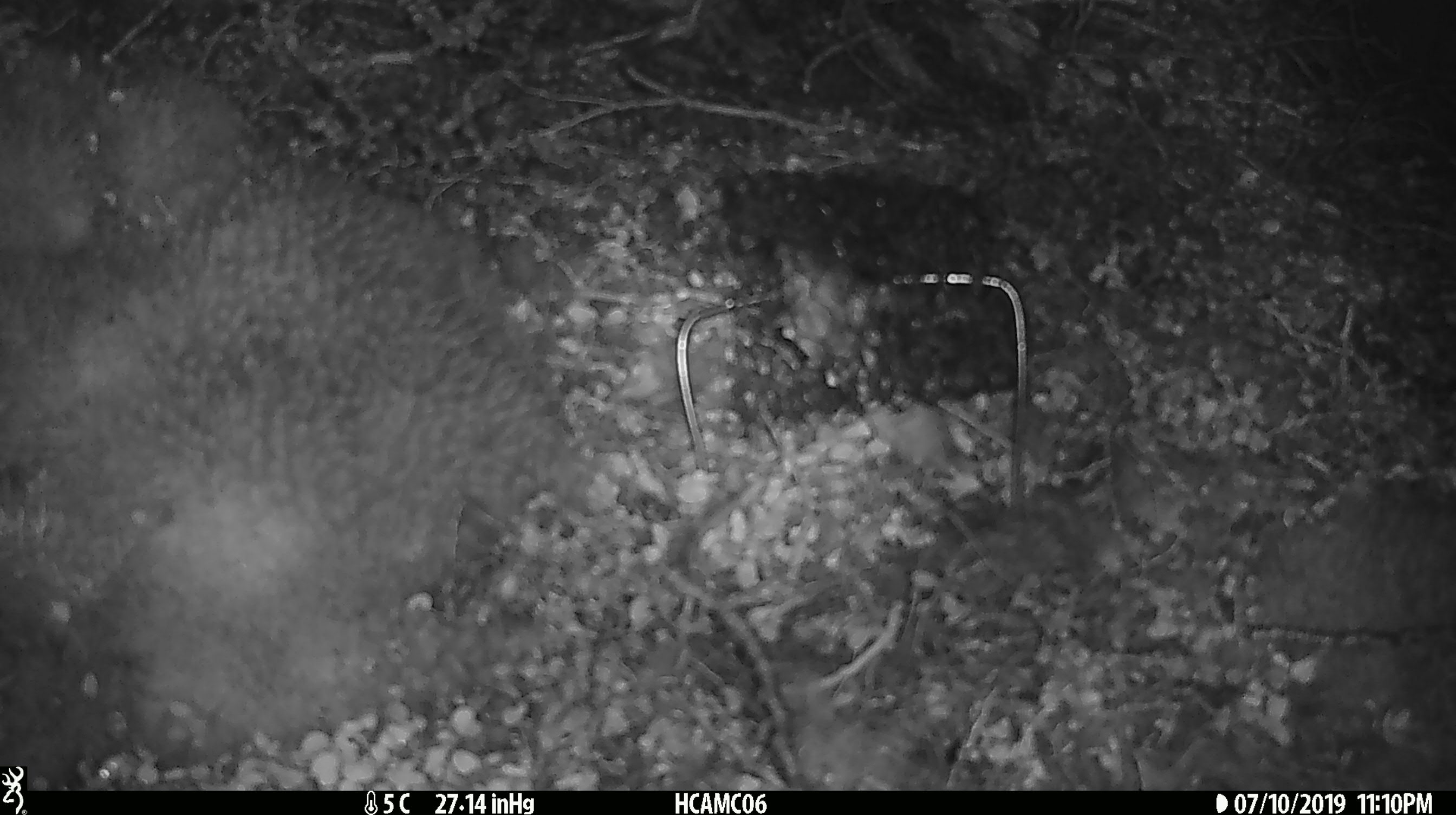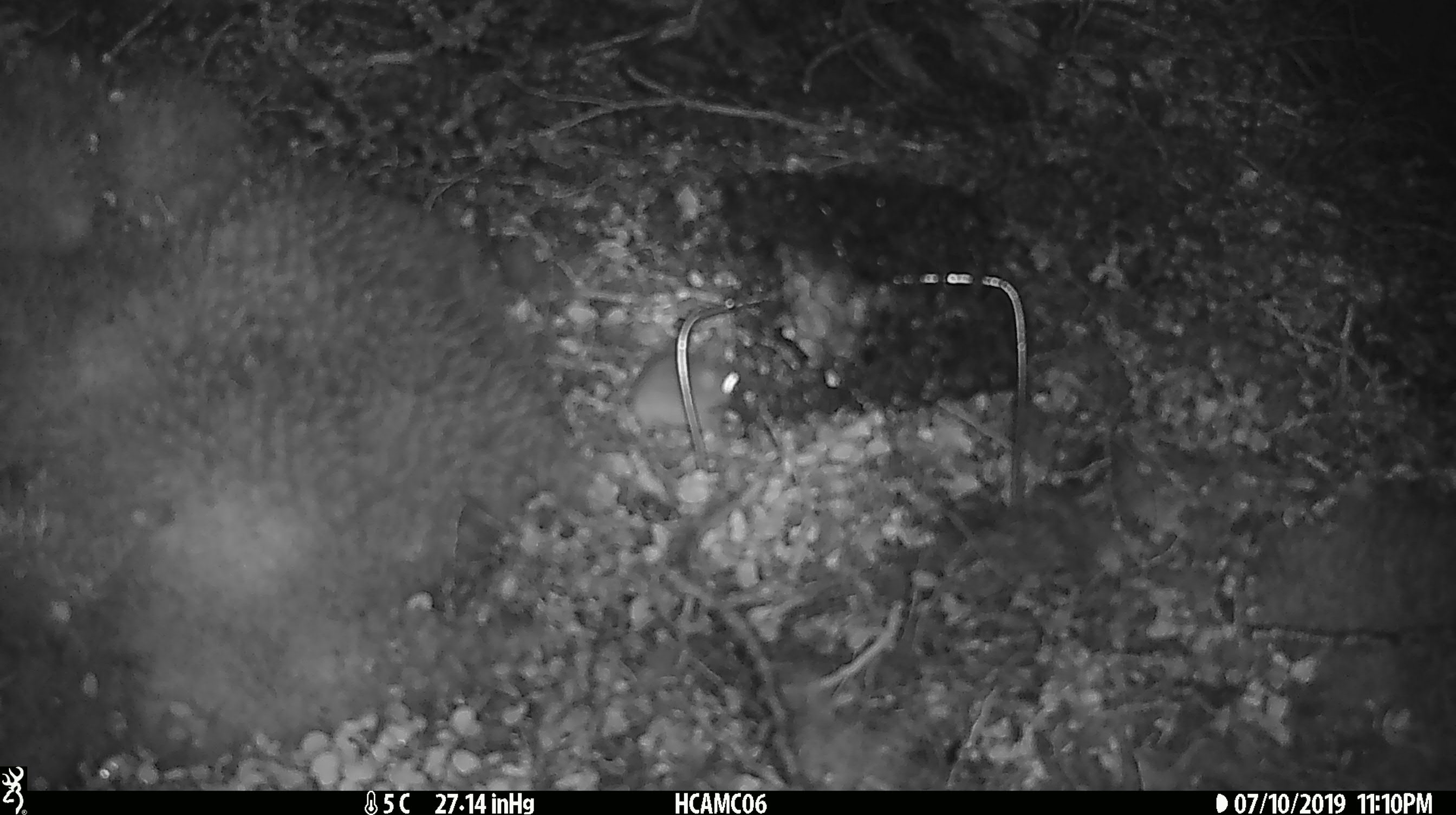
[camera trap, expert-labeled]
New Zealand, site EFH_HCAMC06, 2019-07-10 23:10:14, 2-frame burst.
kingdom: Animalia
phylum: Chordata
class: Mammalia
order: Rodentia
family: Muridae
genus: Mus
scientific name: Mus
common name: mouse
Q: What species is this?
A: Mouse (Mus).